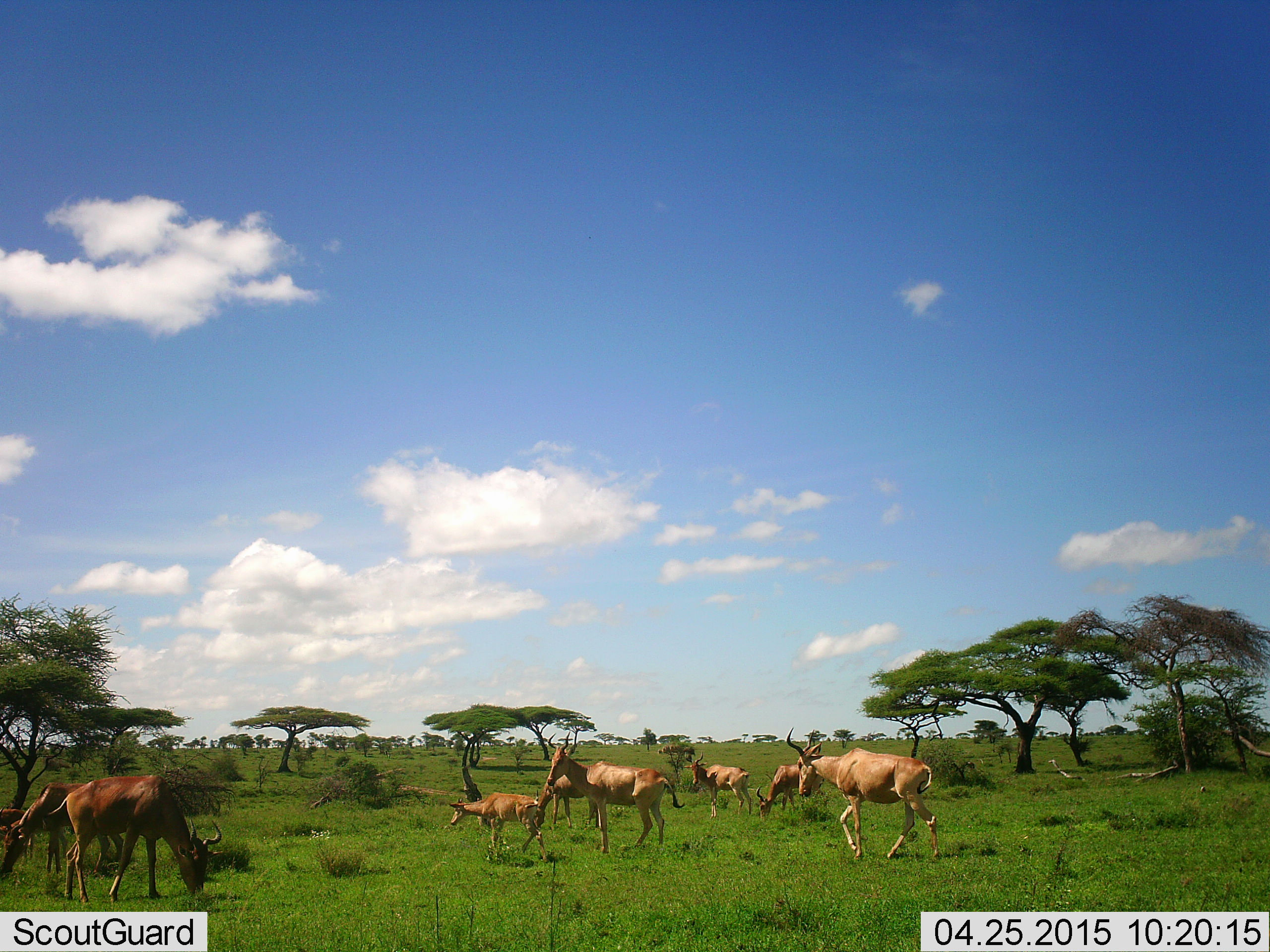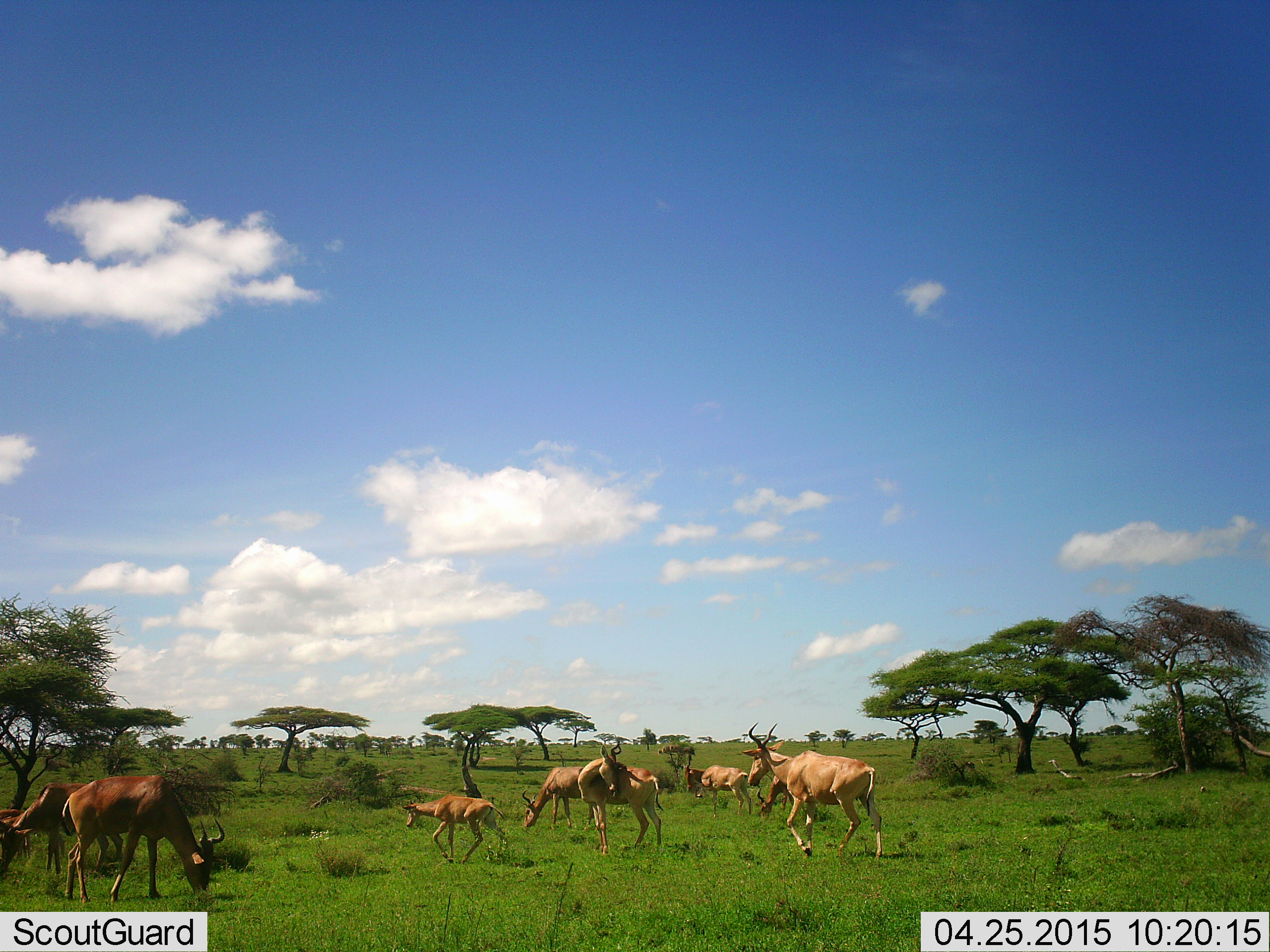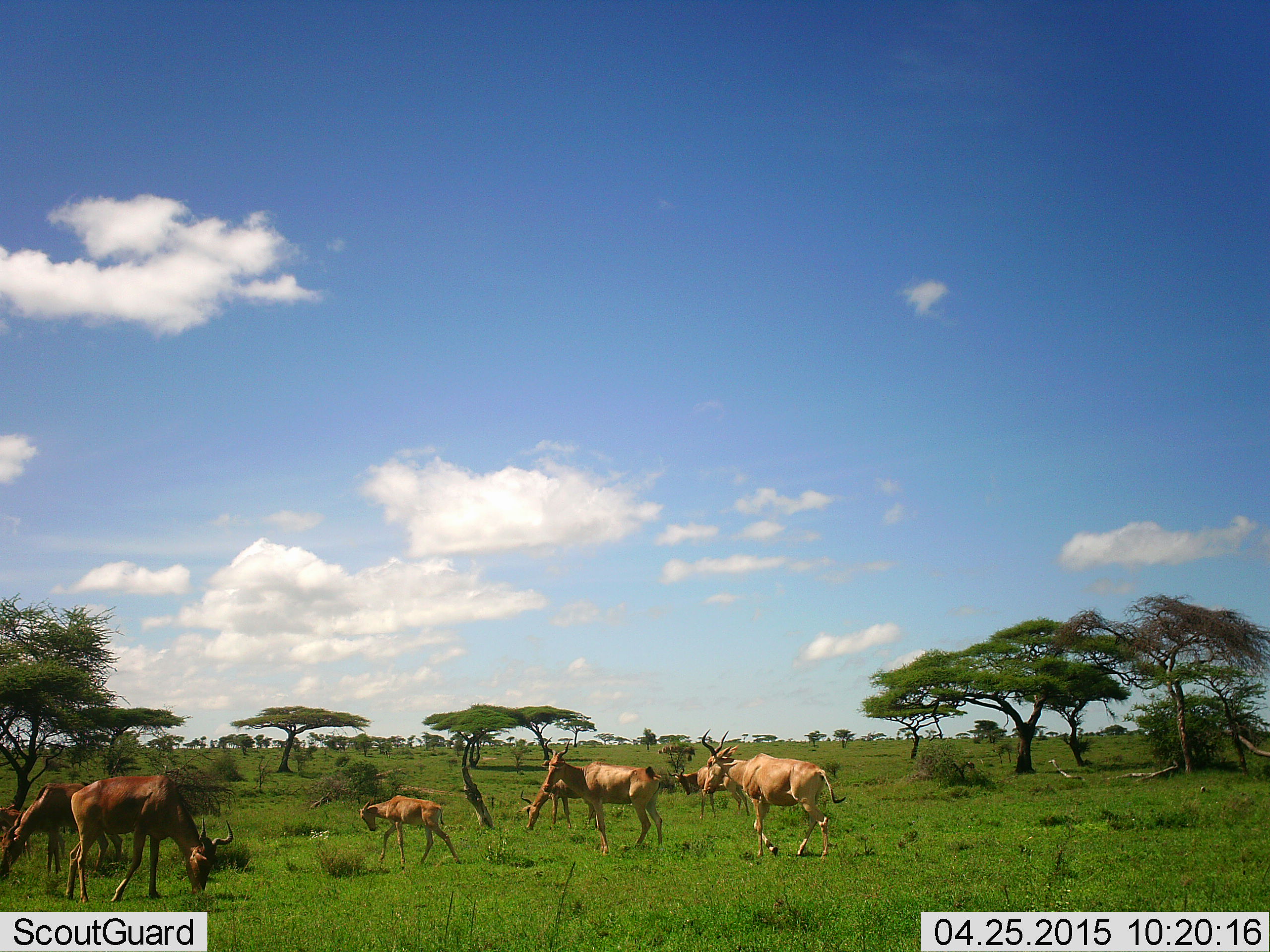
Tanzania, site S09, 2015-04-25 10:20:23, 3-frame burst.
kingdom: Animalia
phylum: Chordata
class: Mammalia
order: Artiodactyla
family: Bovidae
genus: Alcelaphus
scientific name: Alcelaphus buselaphus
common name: hartebeest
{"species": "hartebeest (Alcelaphus buselaphus)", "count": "8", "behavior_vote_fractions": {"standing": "64%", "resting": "0%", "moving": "91%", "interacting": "27%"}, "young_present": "73%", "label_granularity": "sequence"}